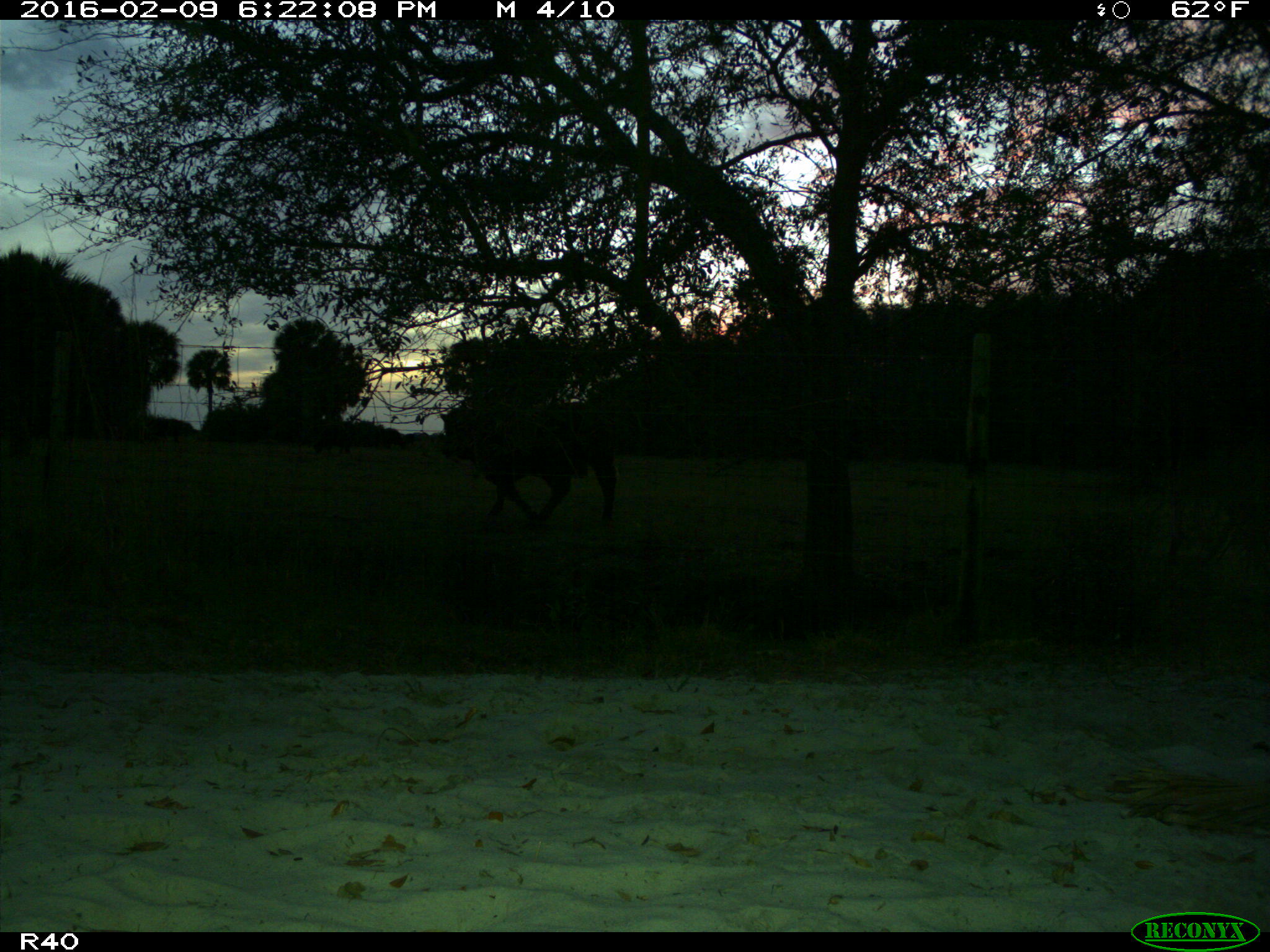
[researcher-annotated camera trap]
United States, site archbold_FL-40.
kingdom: Animalia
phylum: Chordata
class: Mammalia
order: Artiodactyla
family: Bovidae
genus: Bos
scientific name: Bos taurus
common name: domestic cow